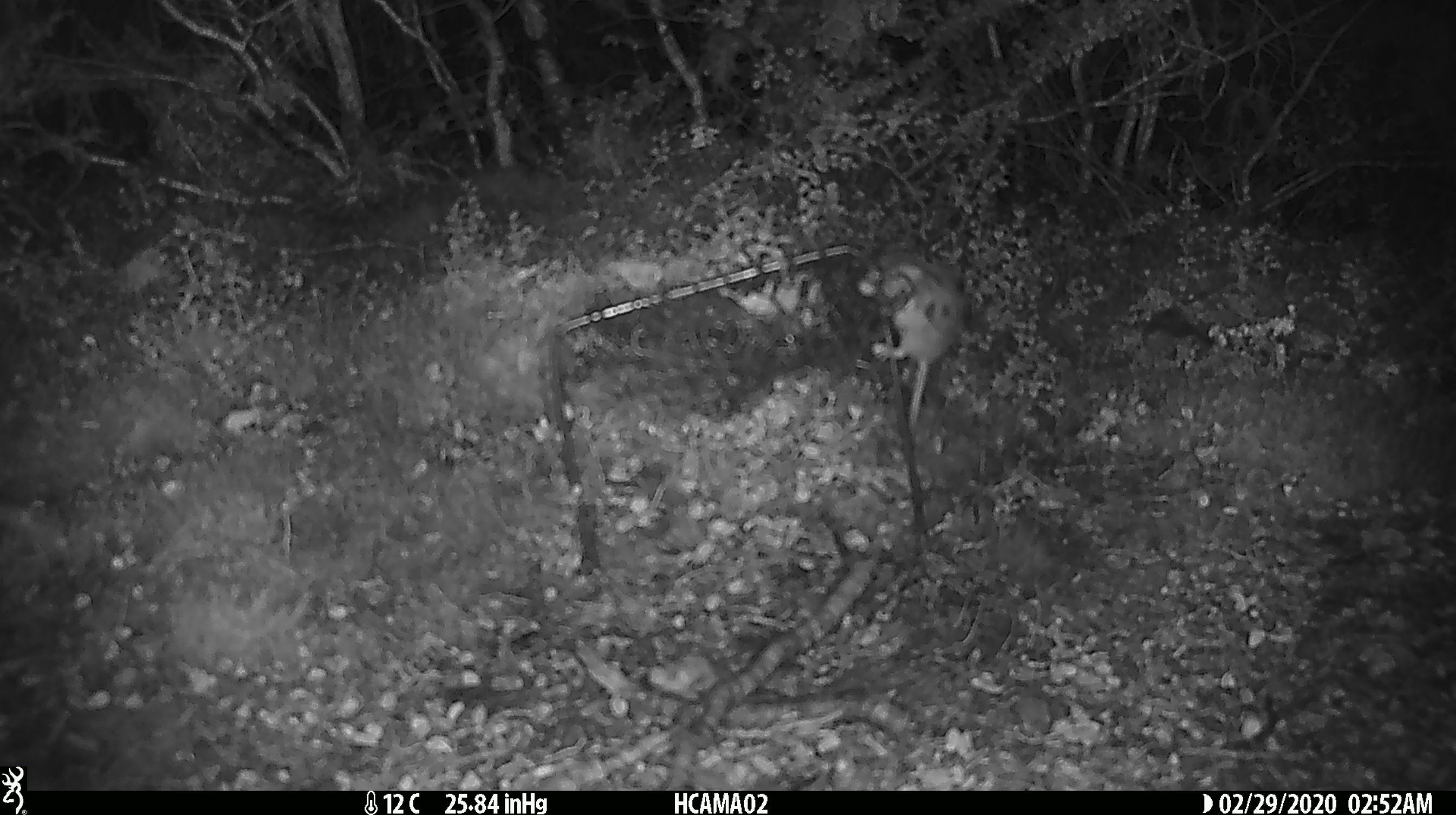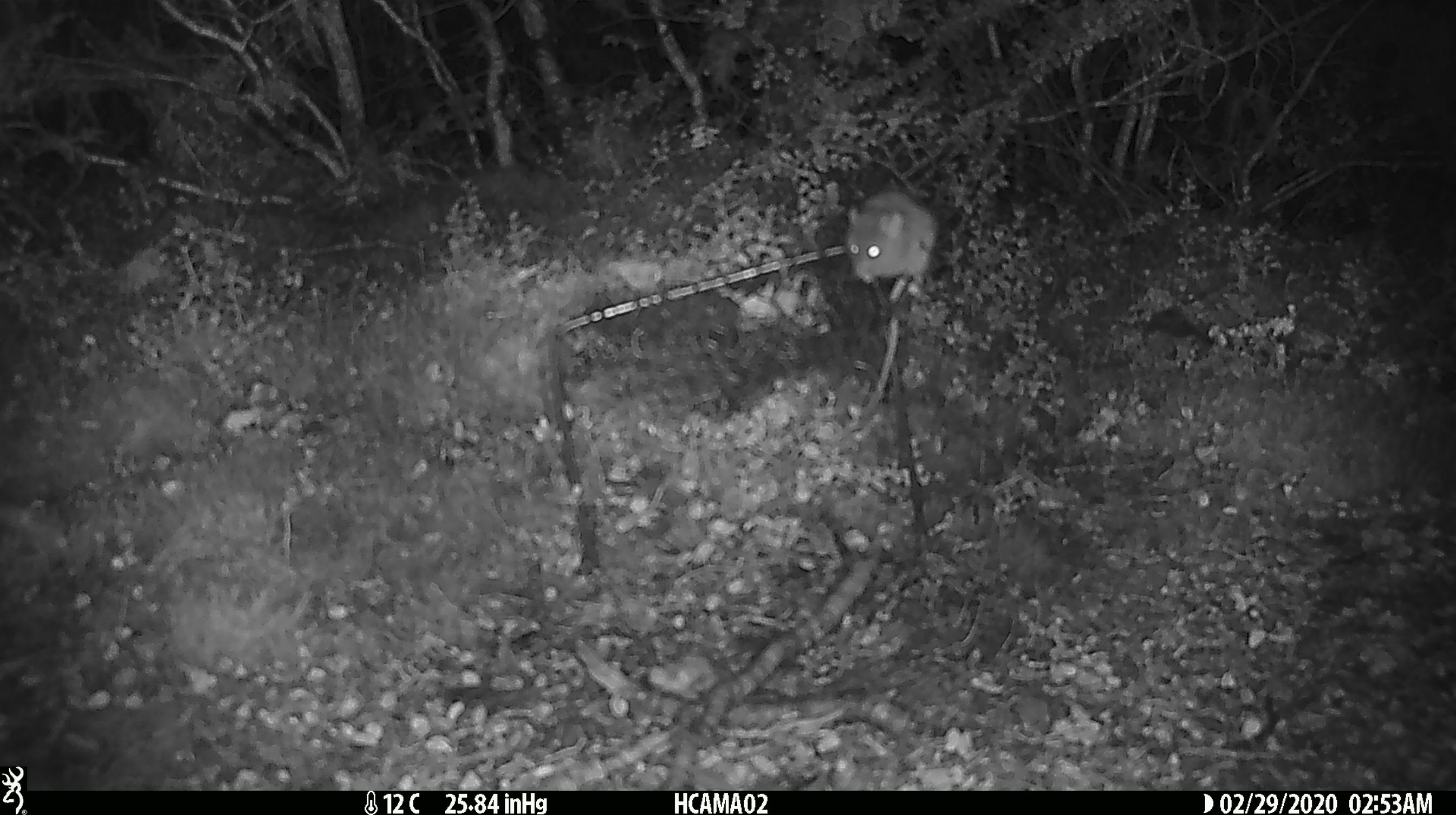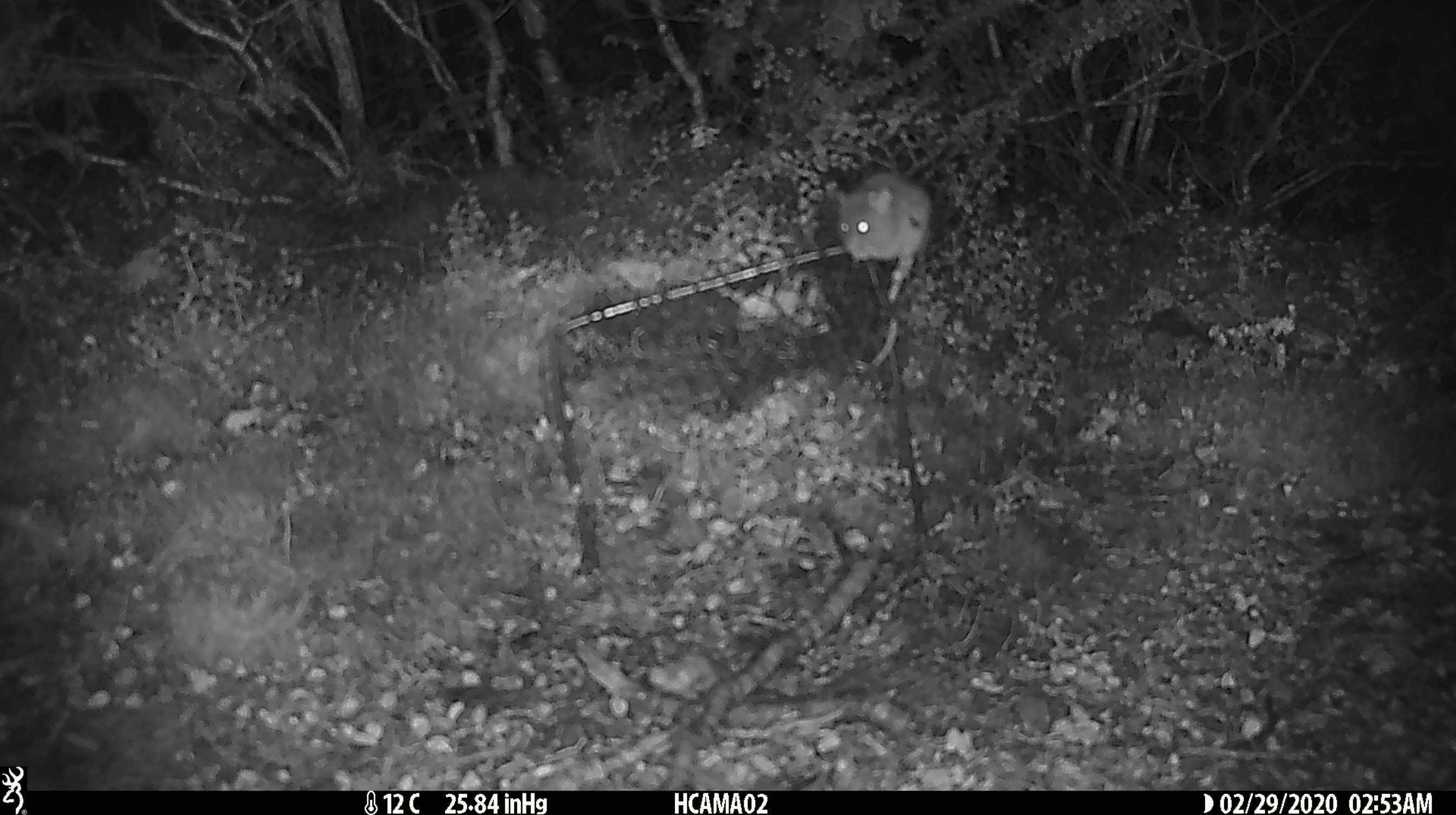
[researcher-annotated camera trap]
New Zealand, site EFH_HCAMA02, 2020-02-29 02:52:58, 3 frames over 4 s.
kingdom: Animalia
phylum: Chordata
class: Mammalia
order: Rodentia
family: Muridae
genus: Mus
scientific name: Mus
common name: mouse